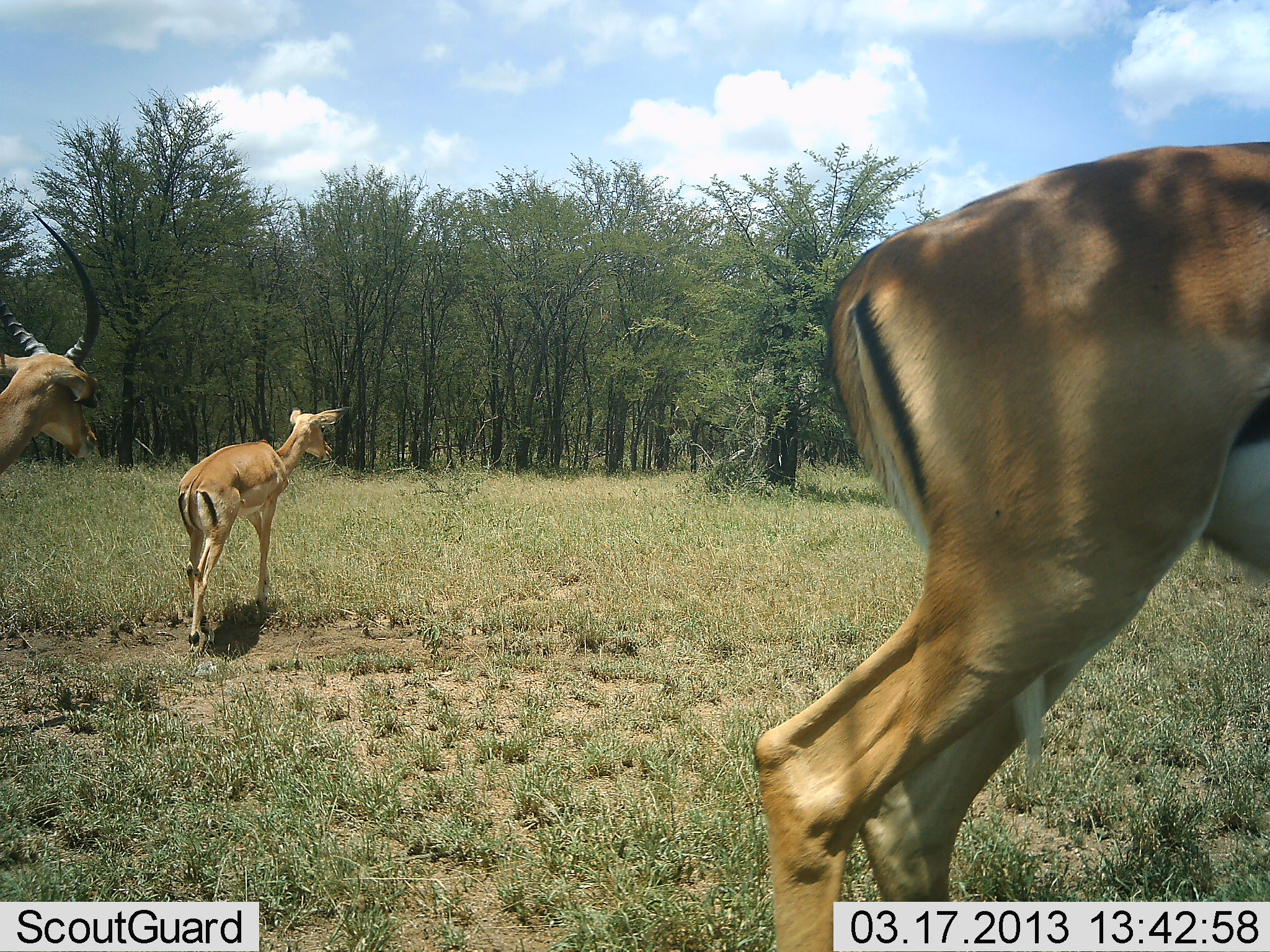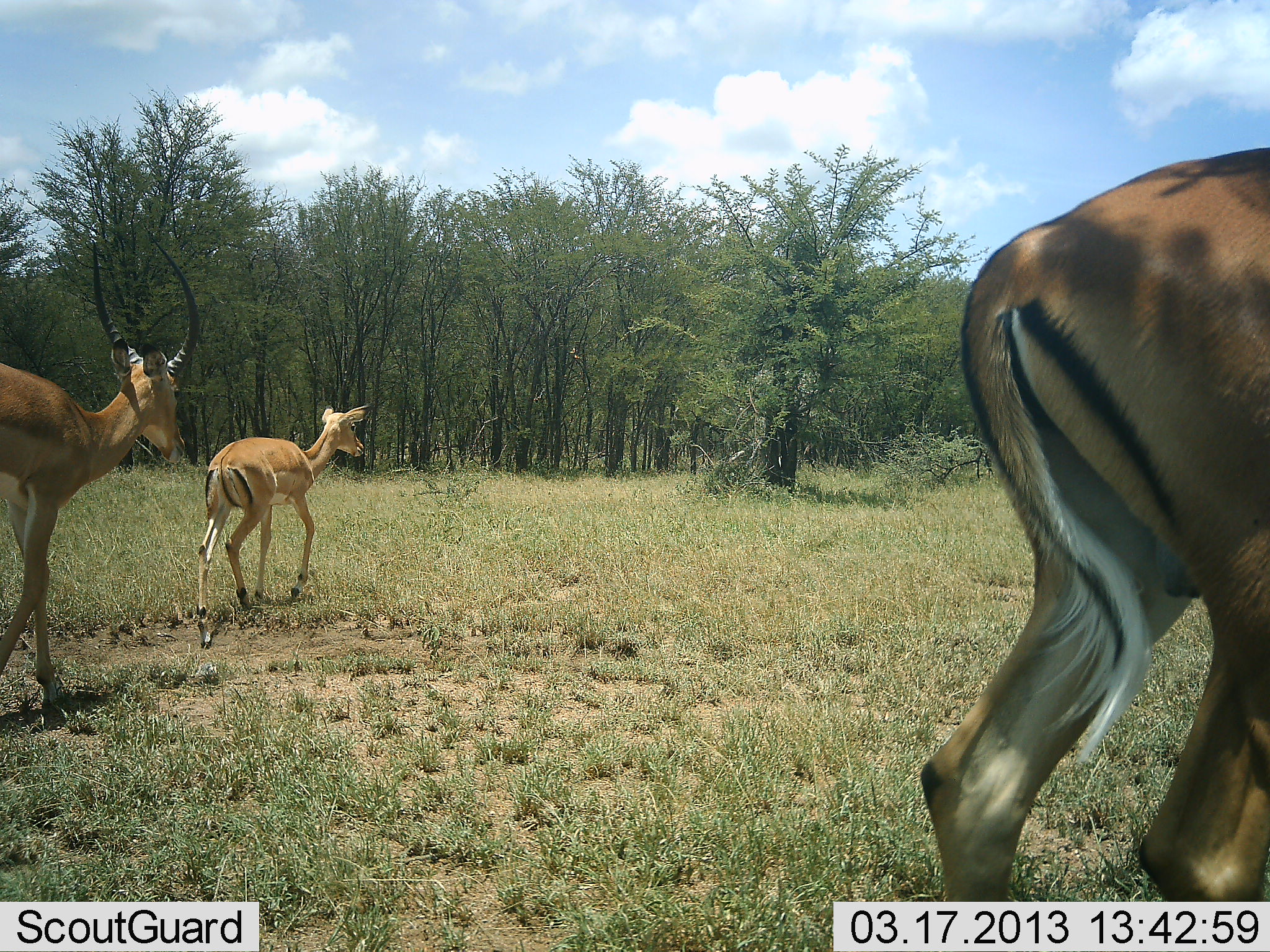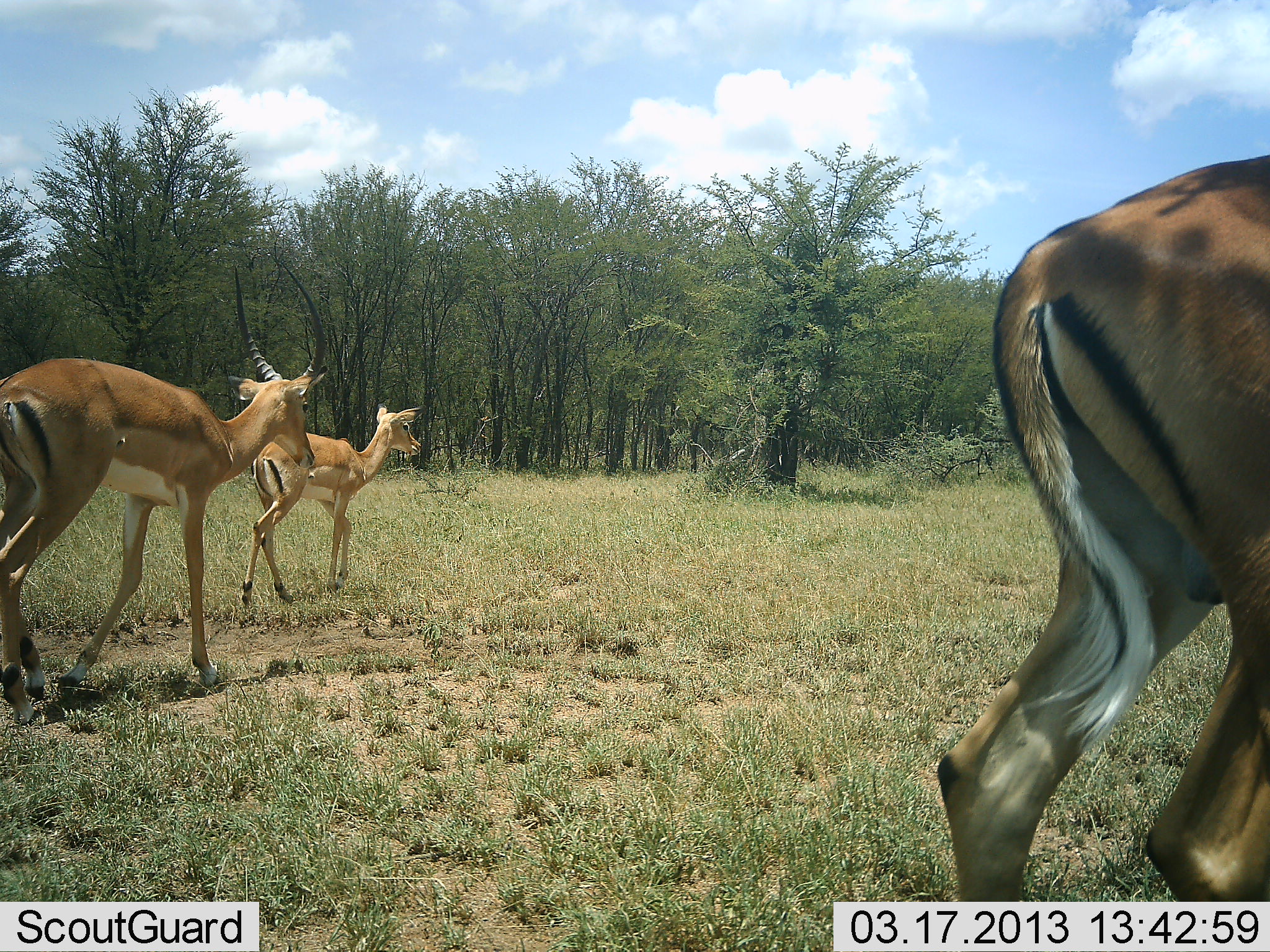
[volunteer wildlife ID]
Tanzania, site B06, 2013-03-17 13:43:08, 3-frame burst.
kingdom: Animalia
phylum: Chordata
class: Mammalia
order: Artiodactyla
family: Bovidae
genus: Aepyceros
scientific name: Aepyceros melampus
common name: impala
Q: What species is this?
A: Impala (Aepyceros melampus).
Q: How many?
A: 3.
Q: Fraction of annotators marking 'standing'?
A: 26%.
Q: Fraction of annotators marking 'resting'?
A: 0%.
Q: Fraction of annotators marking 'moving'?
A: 95%.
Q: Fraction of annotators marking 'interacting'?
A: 0%.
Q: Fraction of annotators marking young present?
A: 0%.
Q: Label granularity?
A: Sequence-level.